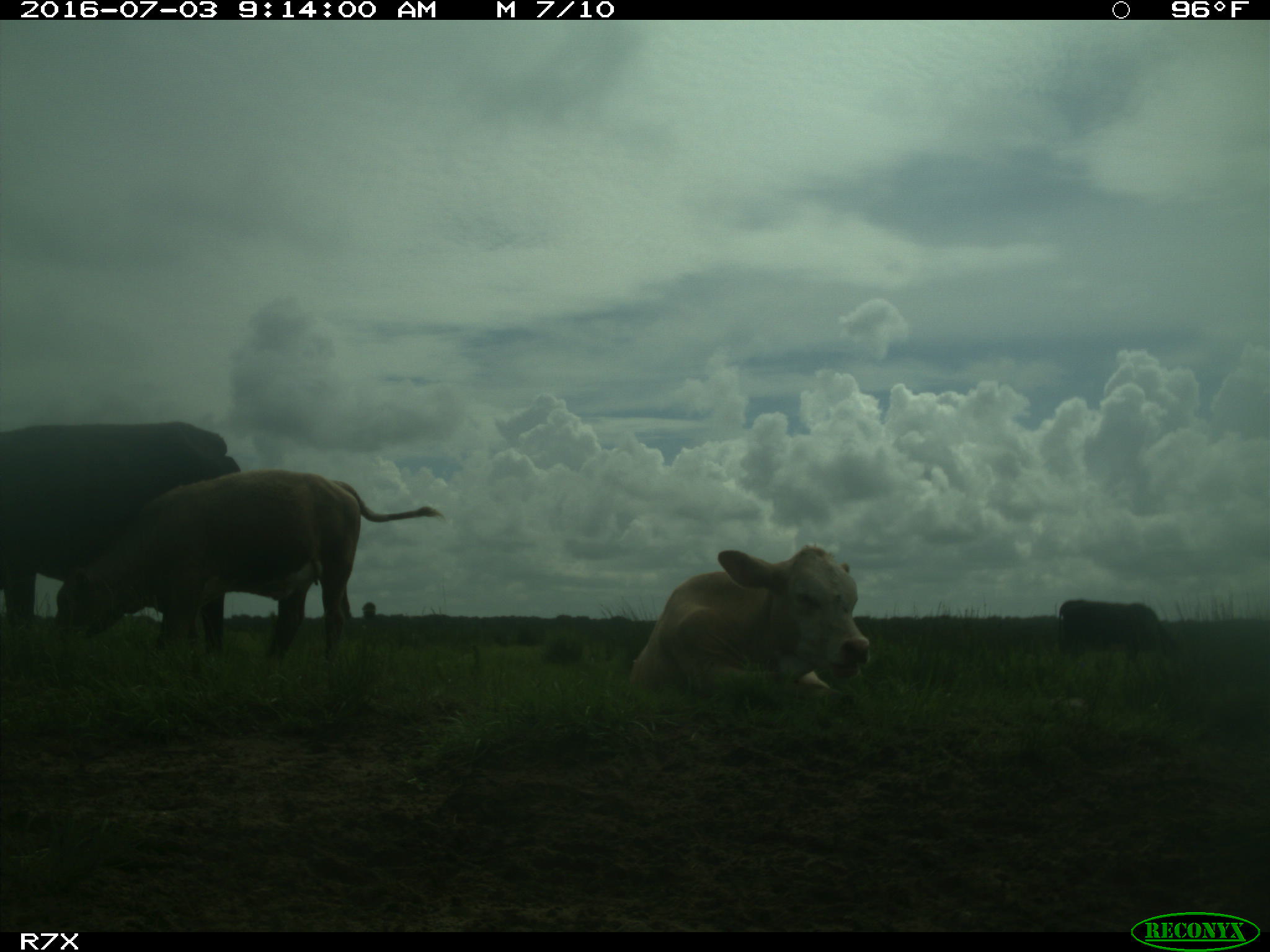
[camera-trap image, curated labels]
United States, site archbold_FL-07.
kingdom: Animalia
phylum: Chordata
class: Mammalia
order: Artiodactyla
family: Bovidae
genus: Bos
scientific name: Bos taurus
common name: domestic cow